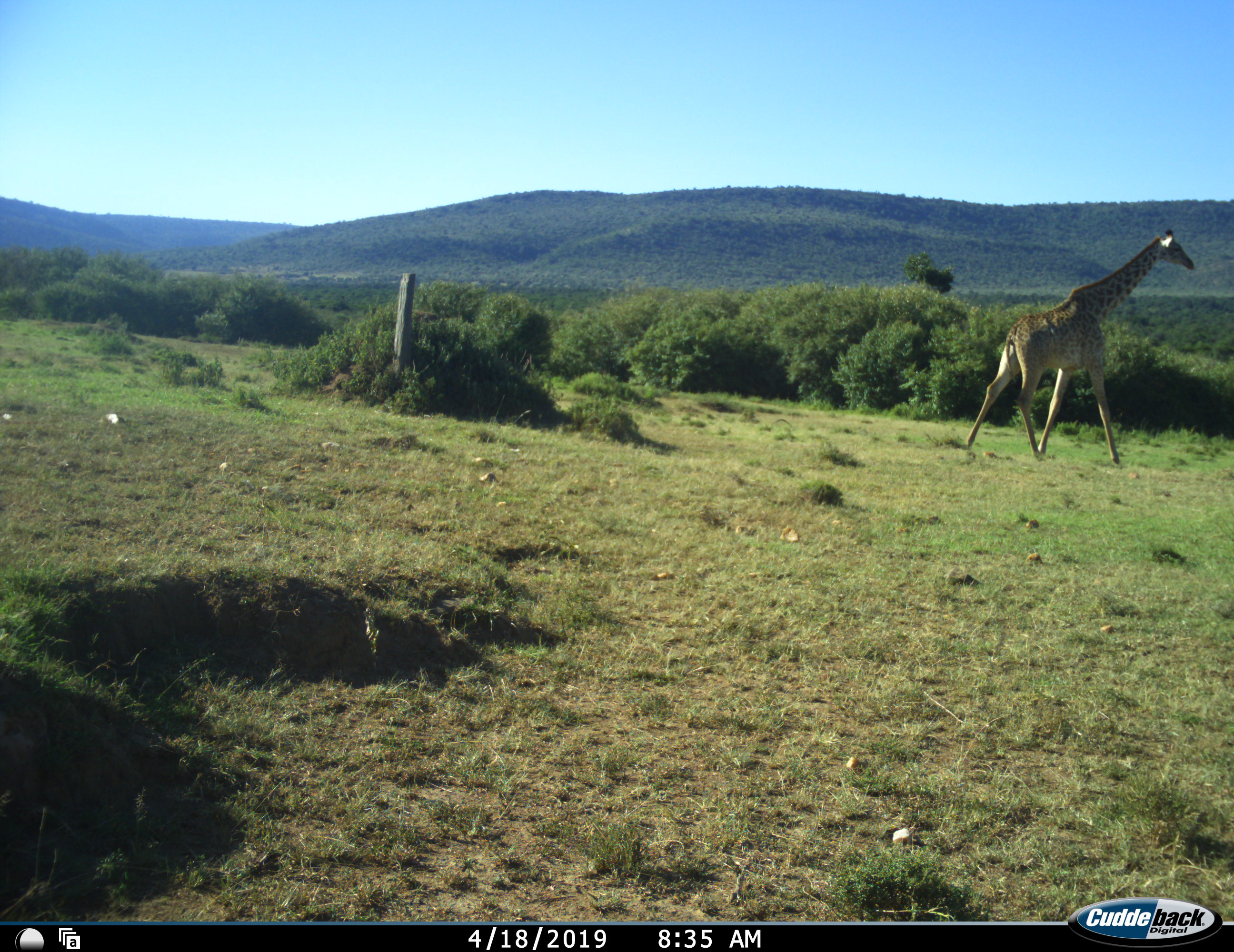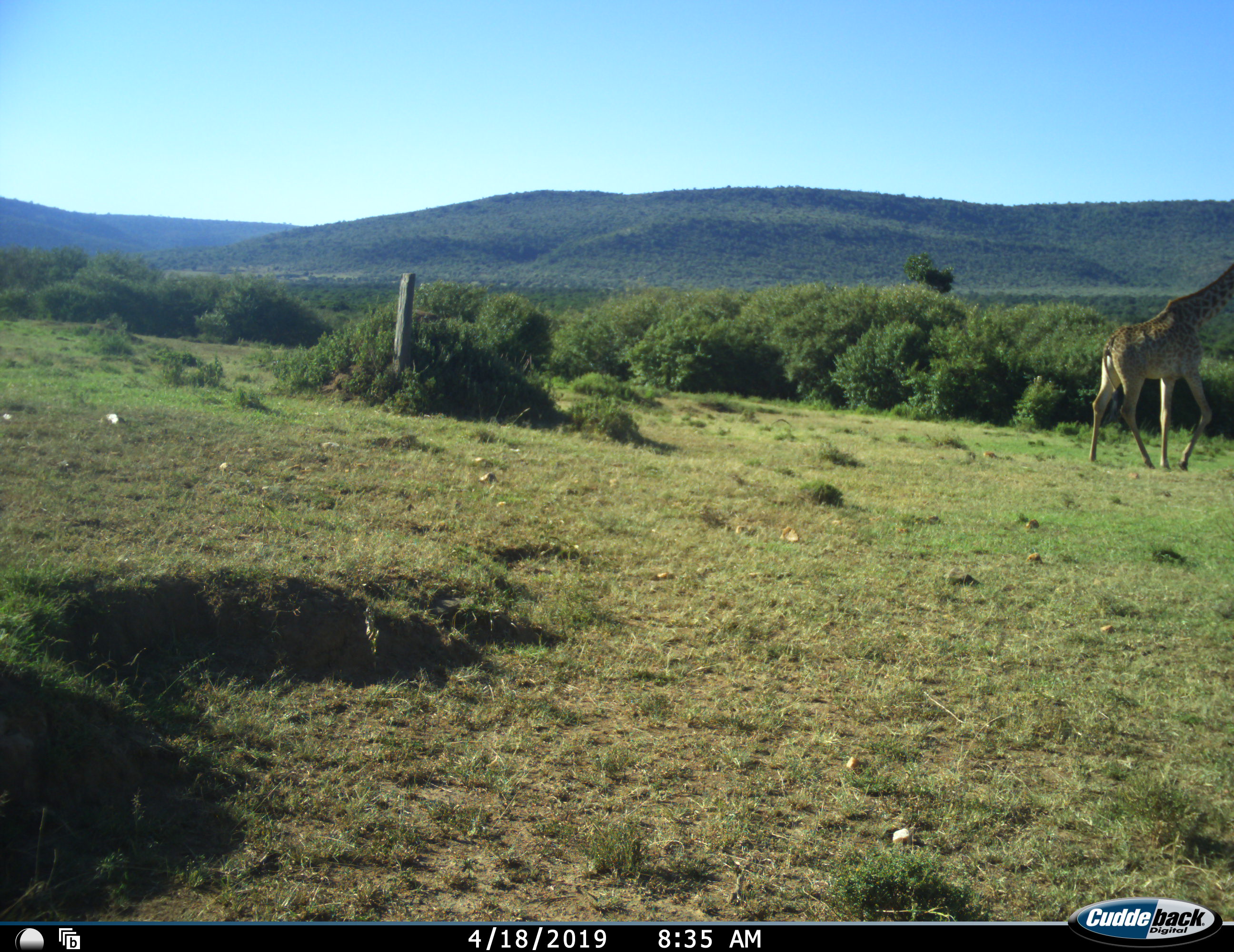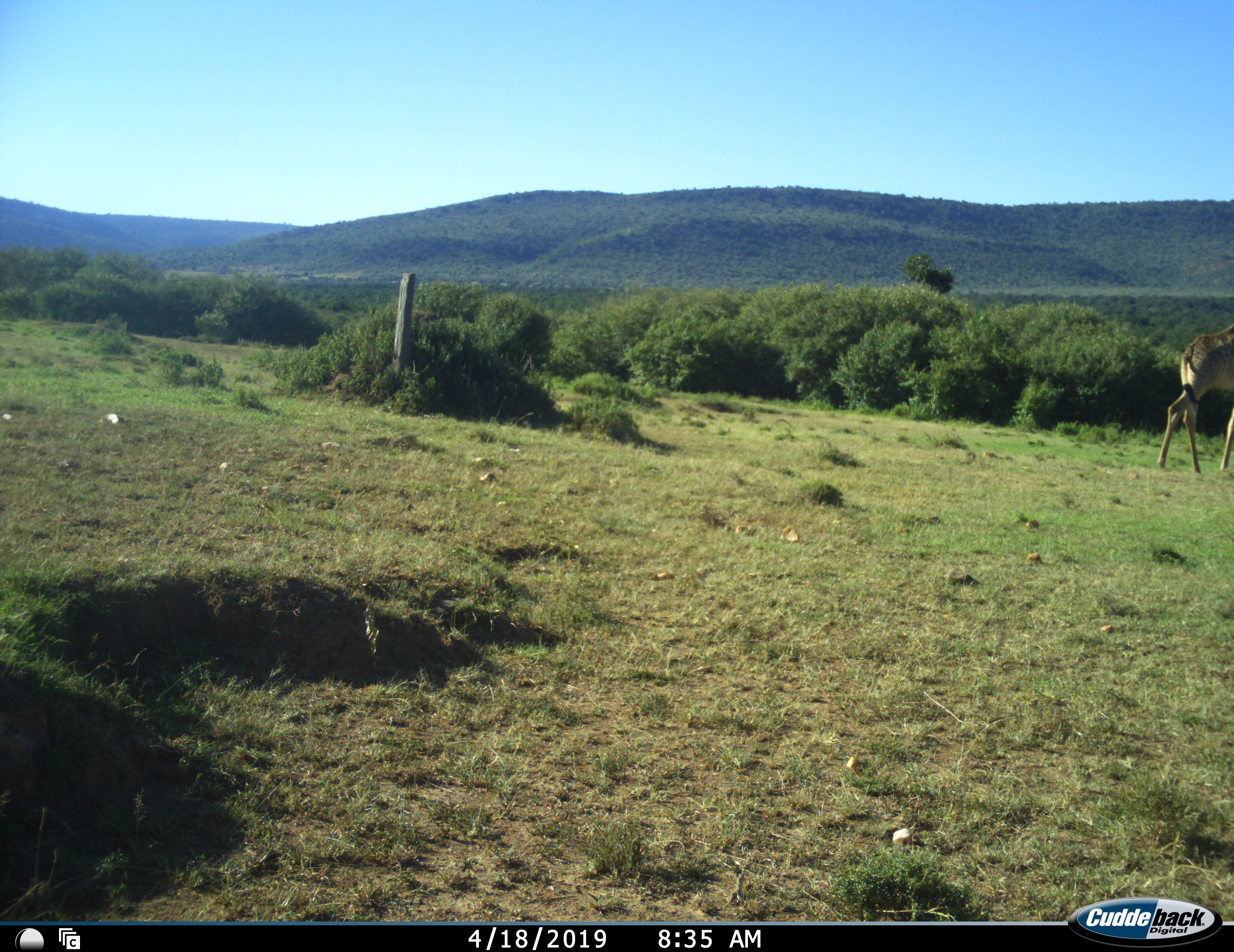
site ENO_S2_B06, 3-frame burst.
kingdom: Animalia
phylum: Chordata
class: Mammalia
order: Artiodactyla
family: Giraffidae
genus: Giraffa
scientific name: Giraffa camelopardalis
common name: giraffe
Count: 1.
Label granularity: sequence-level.